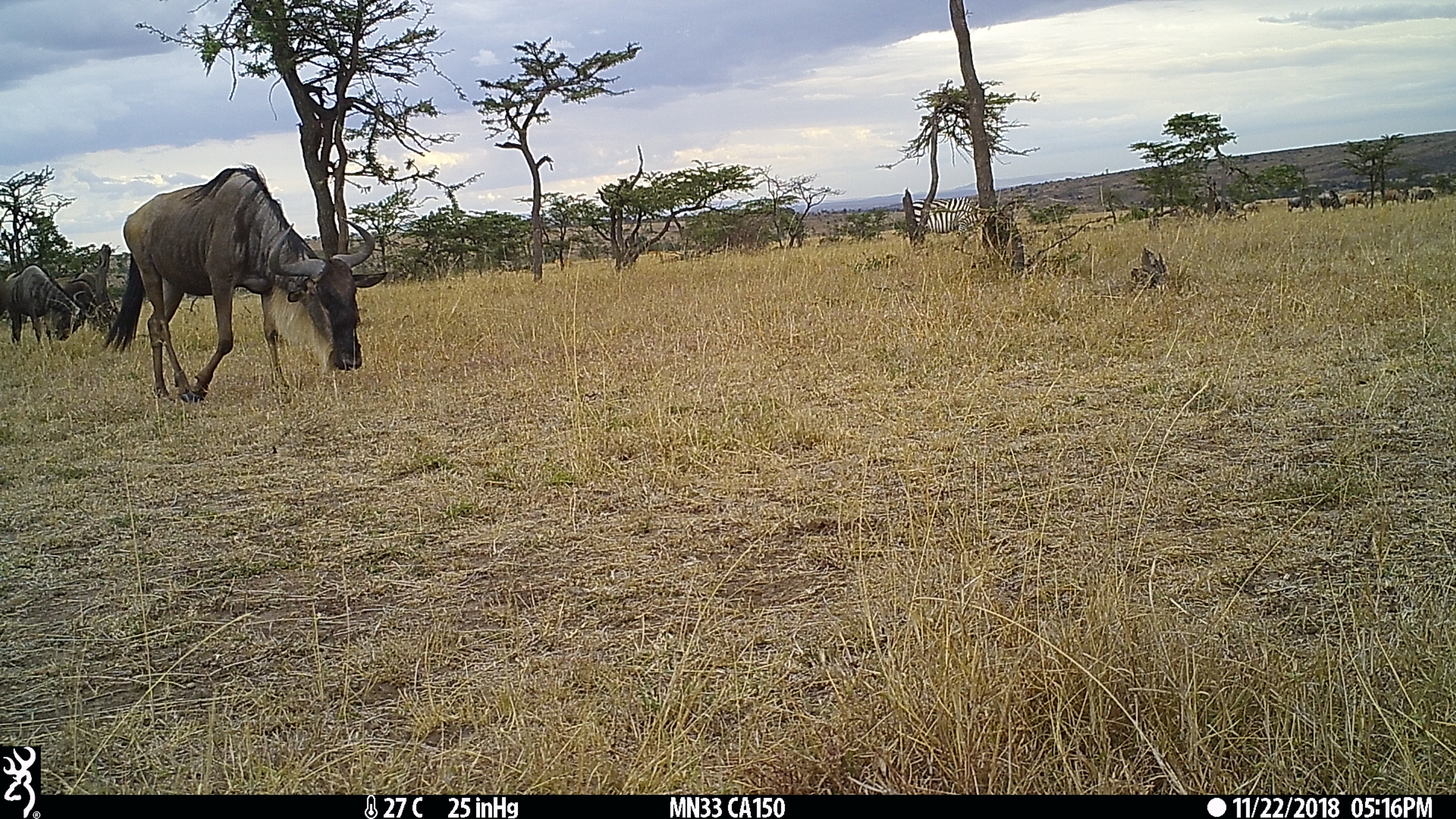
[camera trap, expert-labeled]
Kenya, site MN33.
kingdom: Animalia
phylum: Chordata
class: Mammalia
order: Artiodactyla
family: Bovidae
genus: Connochaetes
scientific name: Connochaetes taurinus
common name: blue wildebeest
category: wildebeest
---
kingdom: Animalia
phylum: Chordata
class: Mammalia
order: Perissodactyla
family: Equidae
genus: Equus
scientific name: Equus quagga burchellii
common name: burchell's zebra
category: zebra